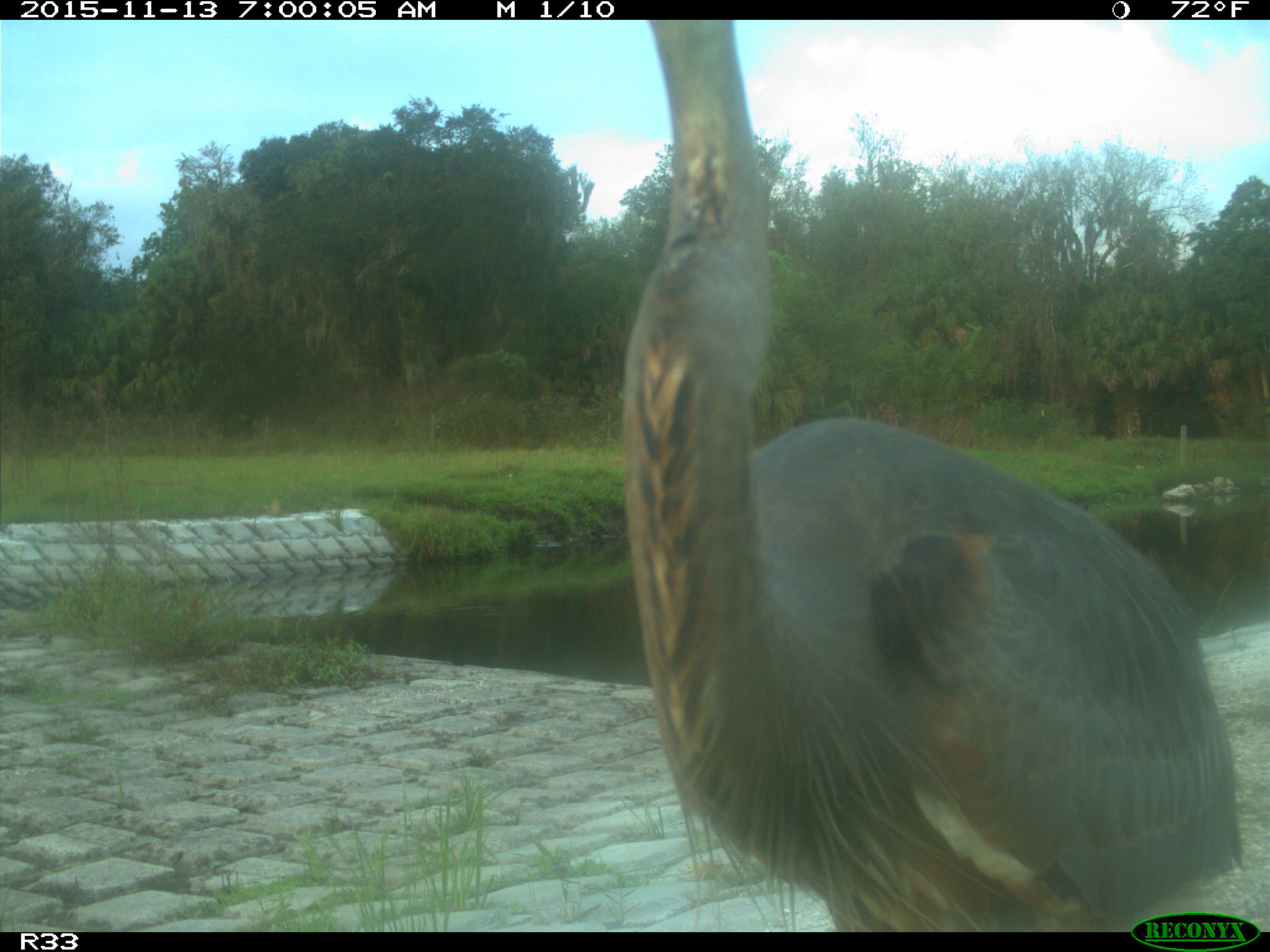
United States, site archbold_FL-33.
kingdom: Animalia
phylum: Chordata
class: Aves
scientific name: Aves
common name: birds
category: unidentified bird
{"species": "unidentified bird (birds) (Aves)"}